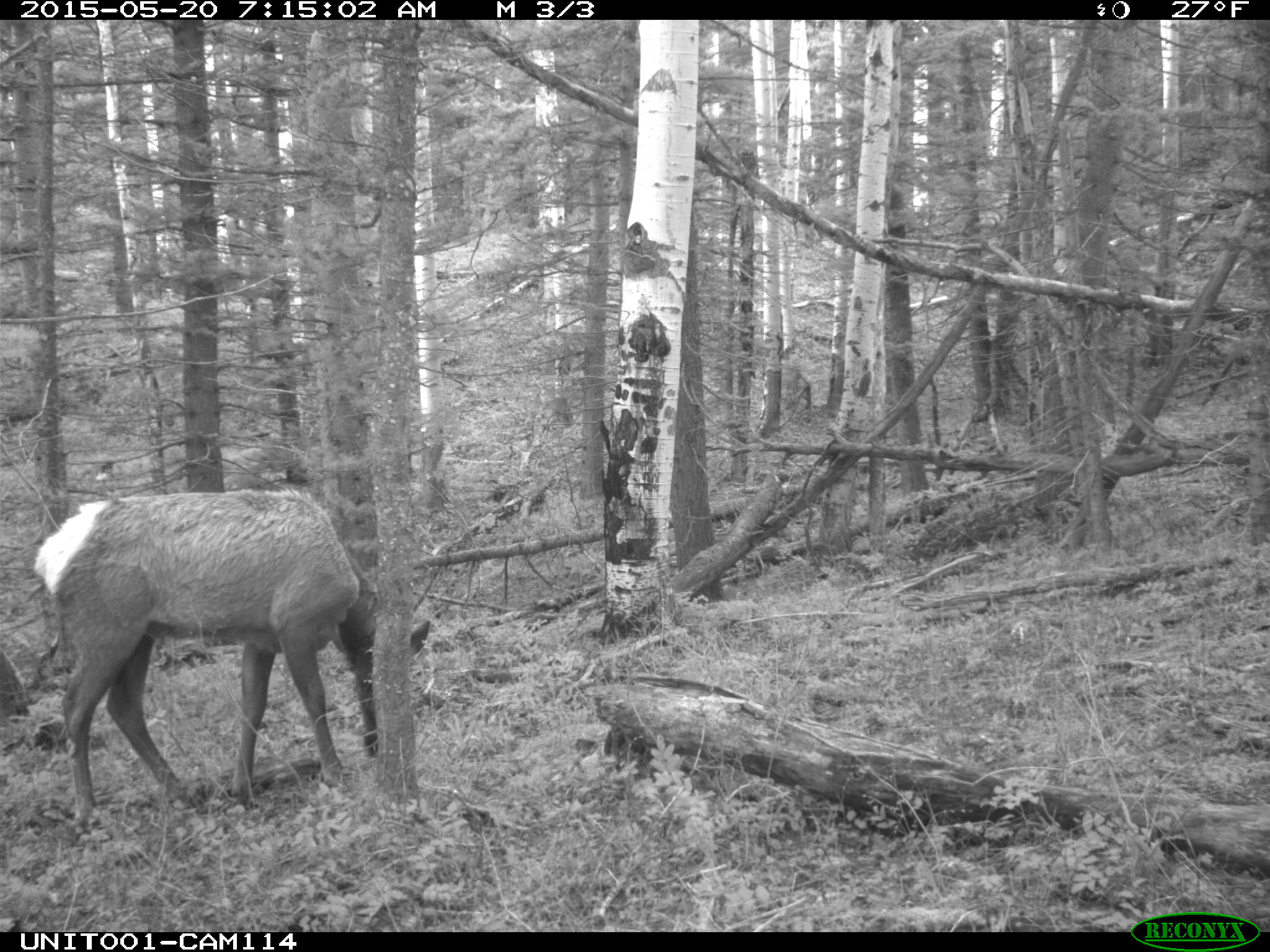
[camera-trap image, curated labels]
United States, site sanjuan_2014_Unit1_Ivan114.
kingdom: Animalia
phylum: Chordata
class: Mammalia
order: Artiodactyla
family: Cervidae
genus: Cervus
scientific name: Cervus elaphus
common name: red deer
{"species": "Cervus elaphus (red deer)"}